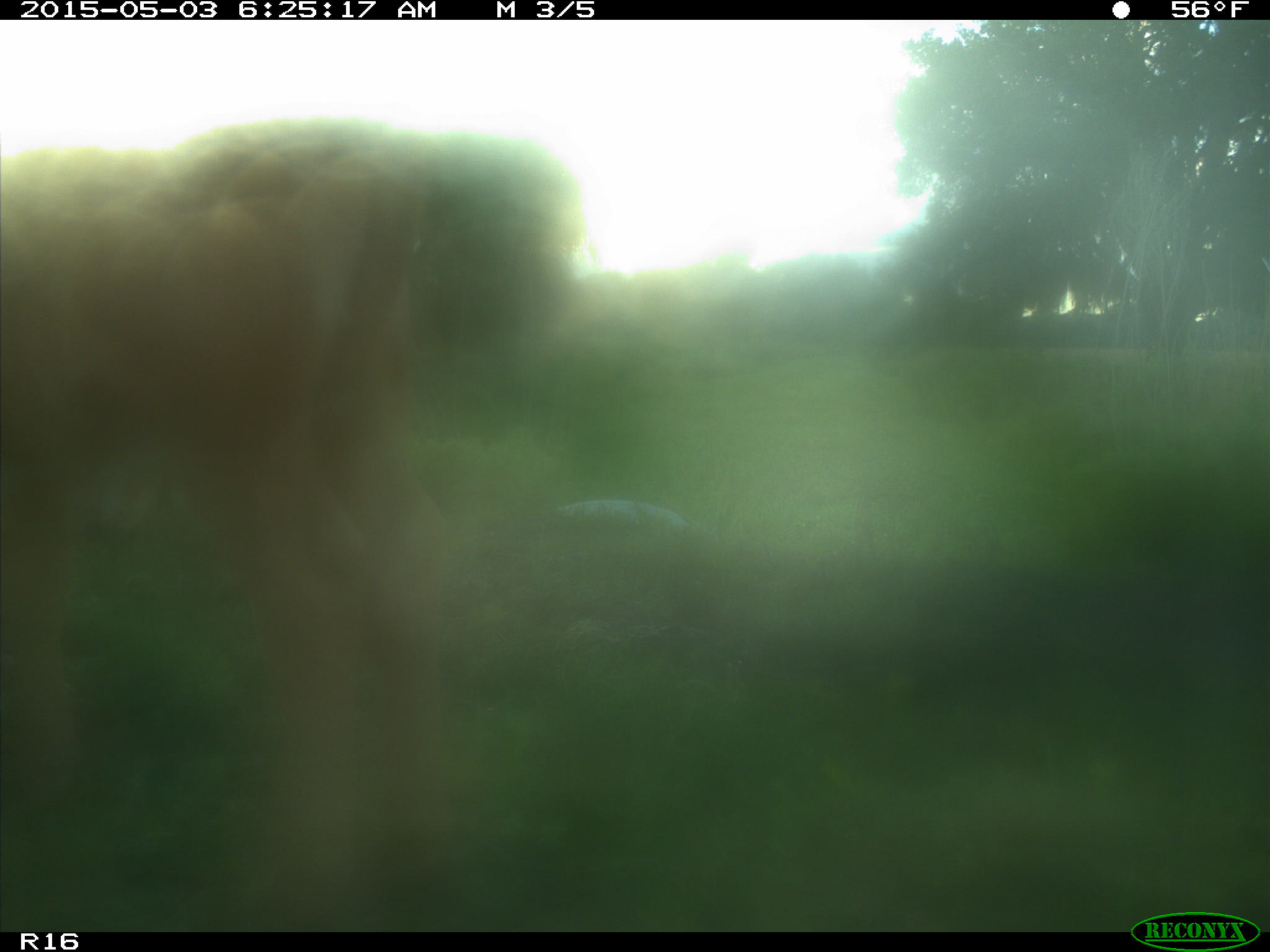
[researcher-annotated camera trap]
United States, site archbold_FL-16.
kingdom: Animalia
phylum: Chordata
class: Mammalia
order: Artiodactyla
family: Bovidae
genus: Bos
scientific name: Bos taurus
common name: domestic cow